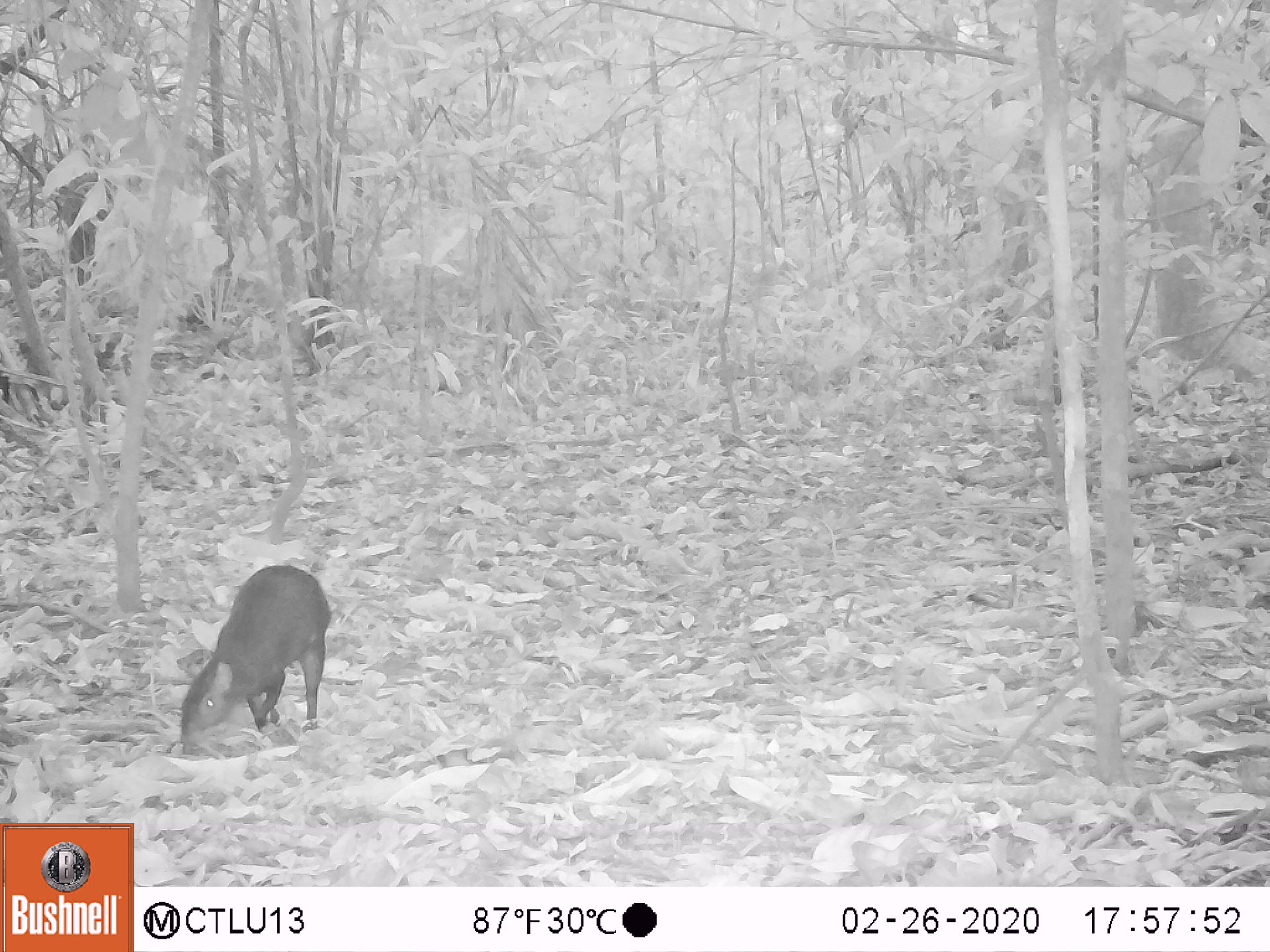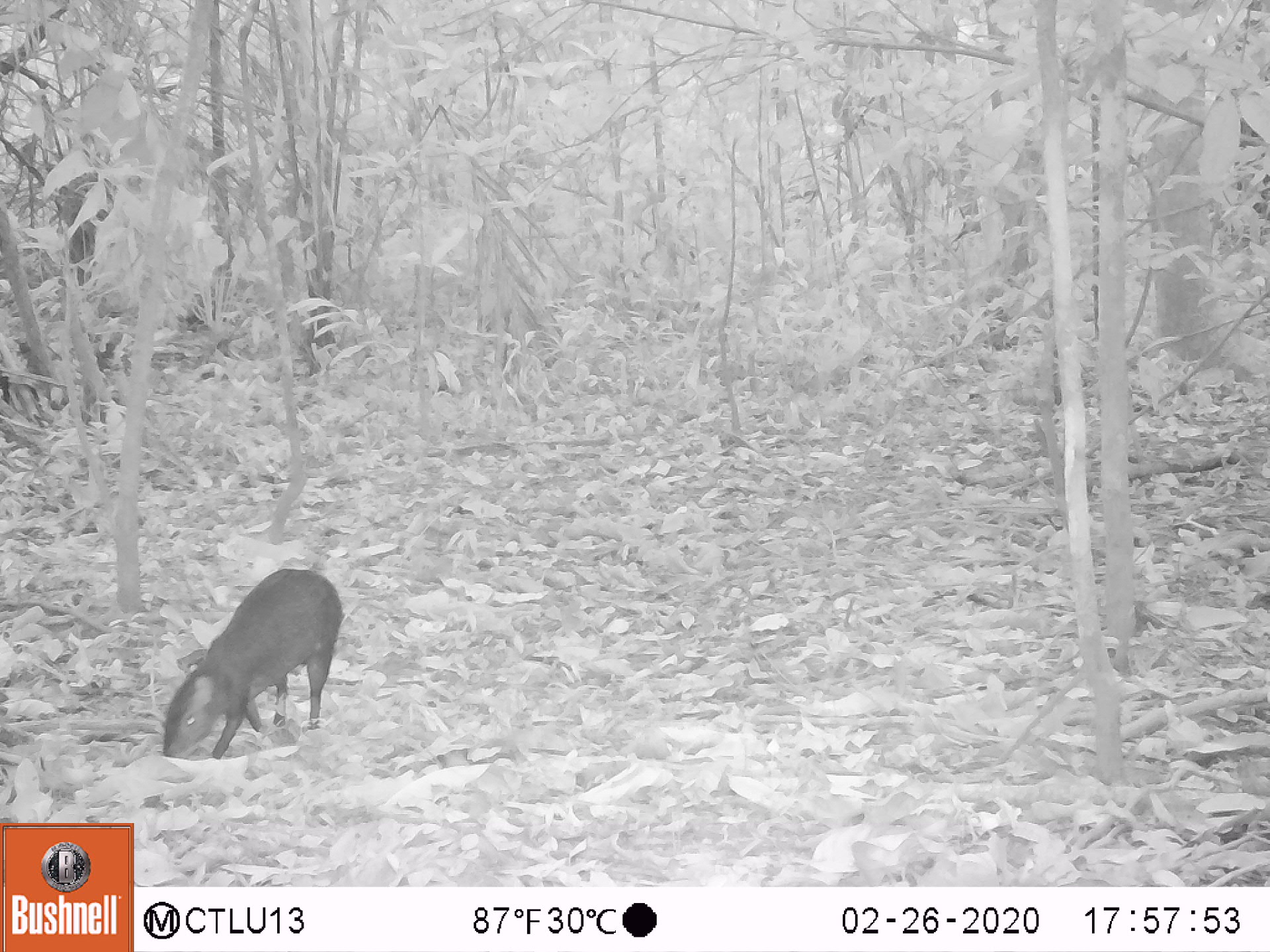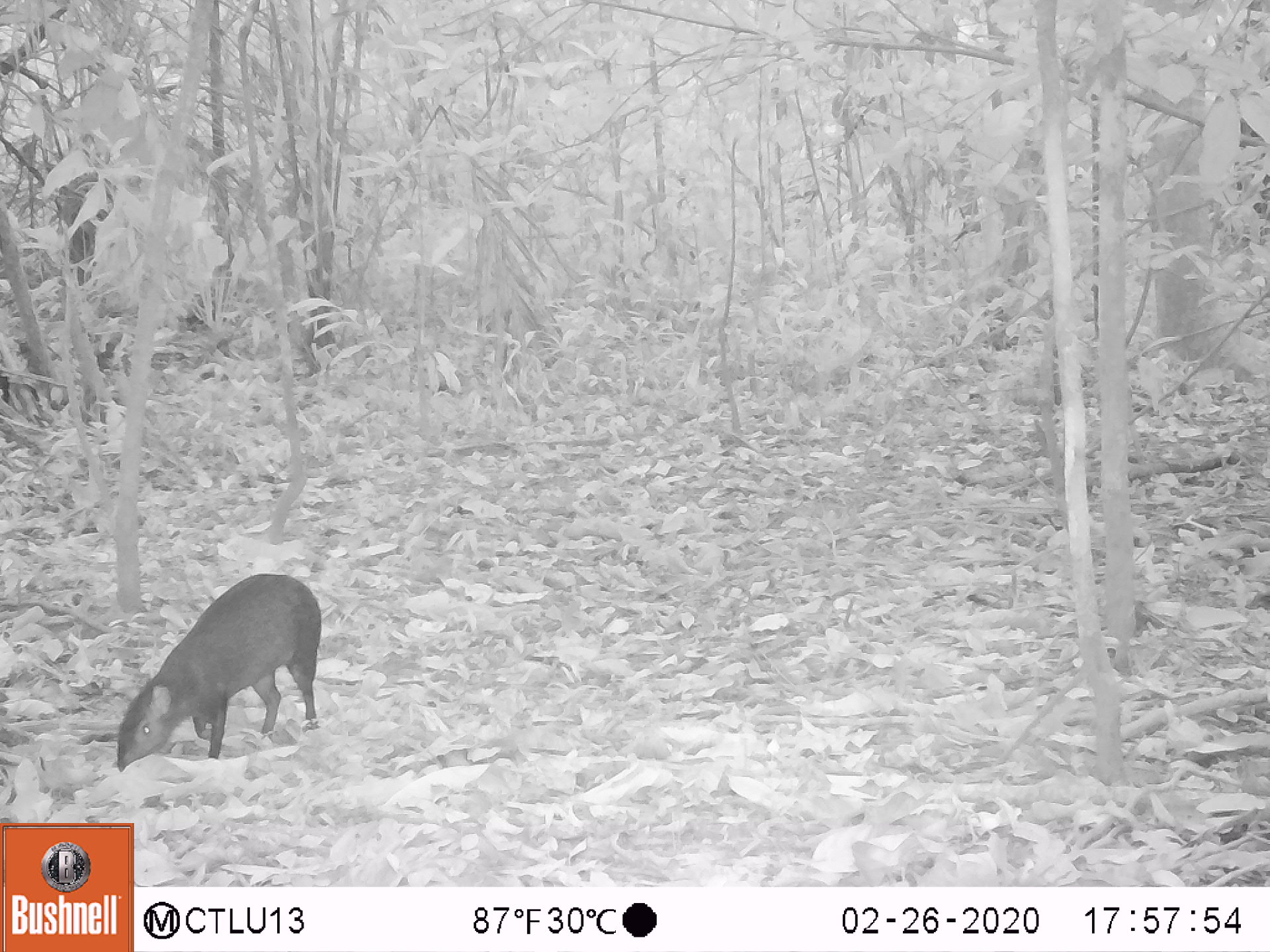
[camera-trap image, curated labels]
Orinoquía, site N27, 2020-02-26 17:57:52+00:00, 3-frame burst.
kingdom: Animalia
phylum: Chordata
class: Mammalia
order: Rodentia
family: Dasyproctidae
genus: Dasyprocta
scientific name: Dasyprocta fuliginosa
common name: black agouti